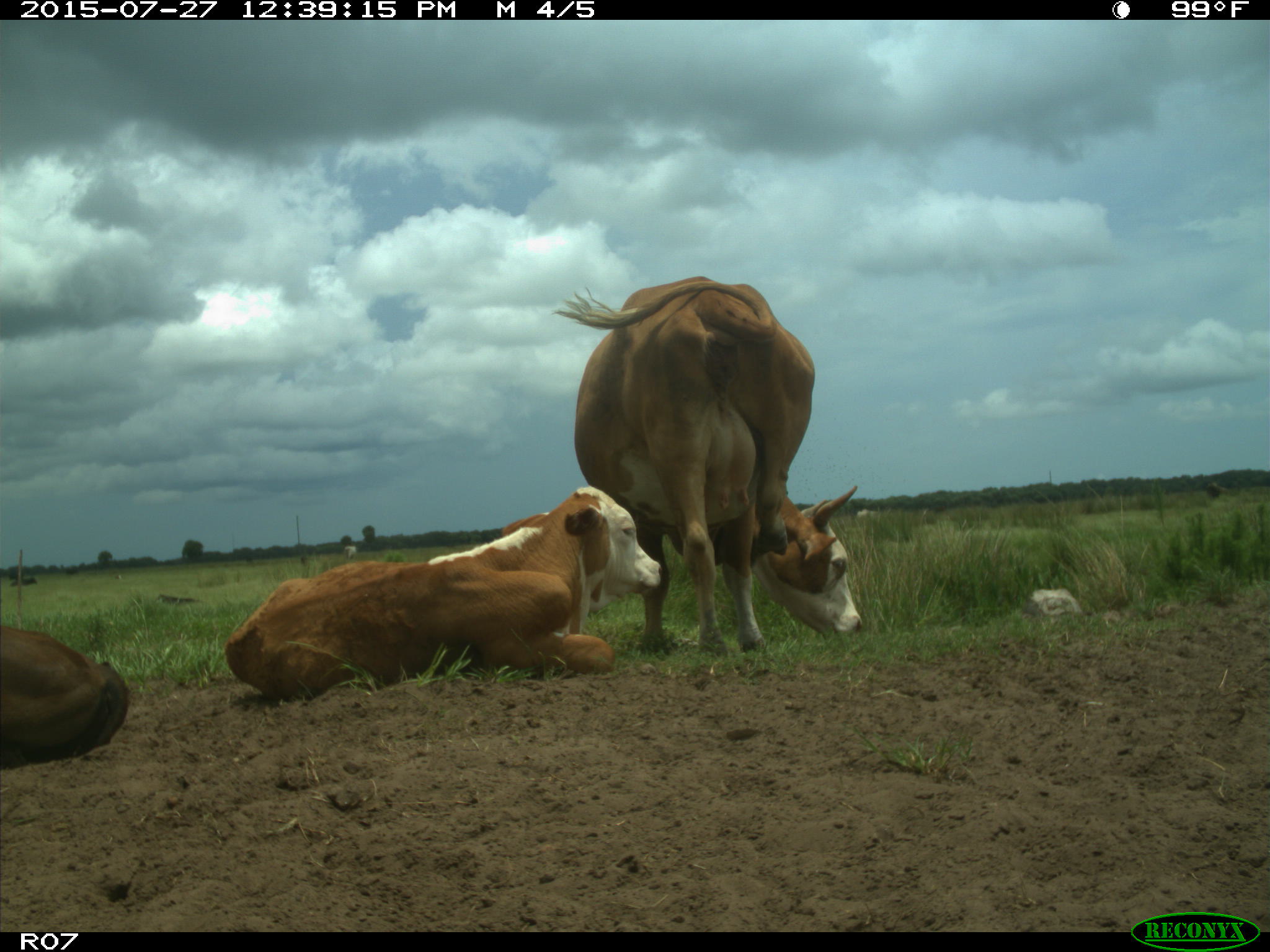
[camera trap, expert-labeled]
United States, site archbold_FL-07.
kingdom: Animalia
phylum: Chordata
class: Mammalia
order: Artiodactyla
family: Bovidae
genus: Bos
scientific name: Bos taurus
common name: domestic cow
Bos taurus (domestic cow).